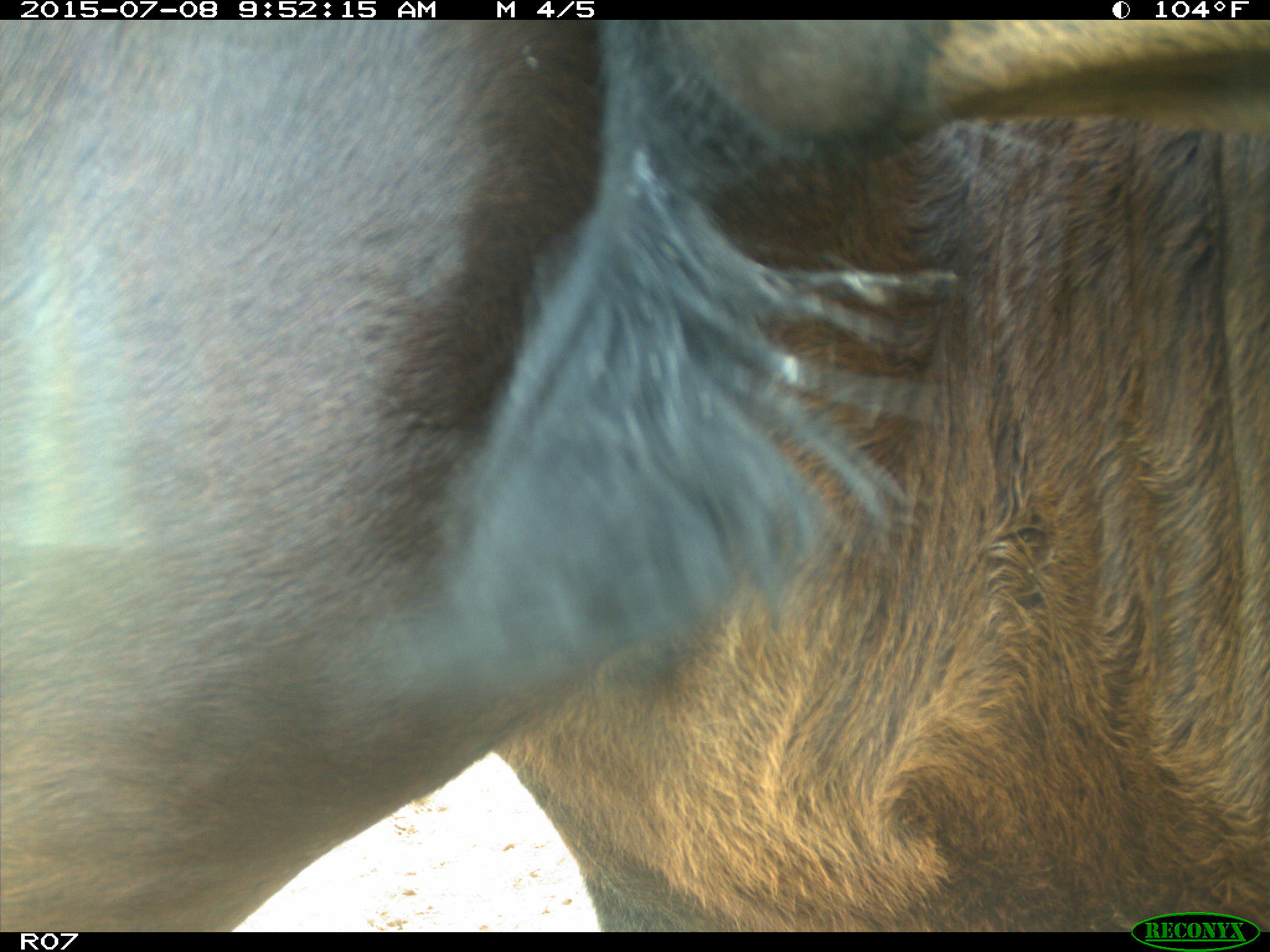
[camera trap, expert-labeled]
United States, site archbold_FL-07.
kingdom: Animalia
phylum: Chordata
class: Mammalia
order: Artiodactyla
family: Bovidae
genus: Bos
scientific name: Bos taurus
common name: domestic cow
Bos taurus (domestic cow).